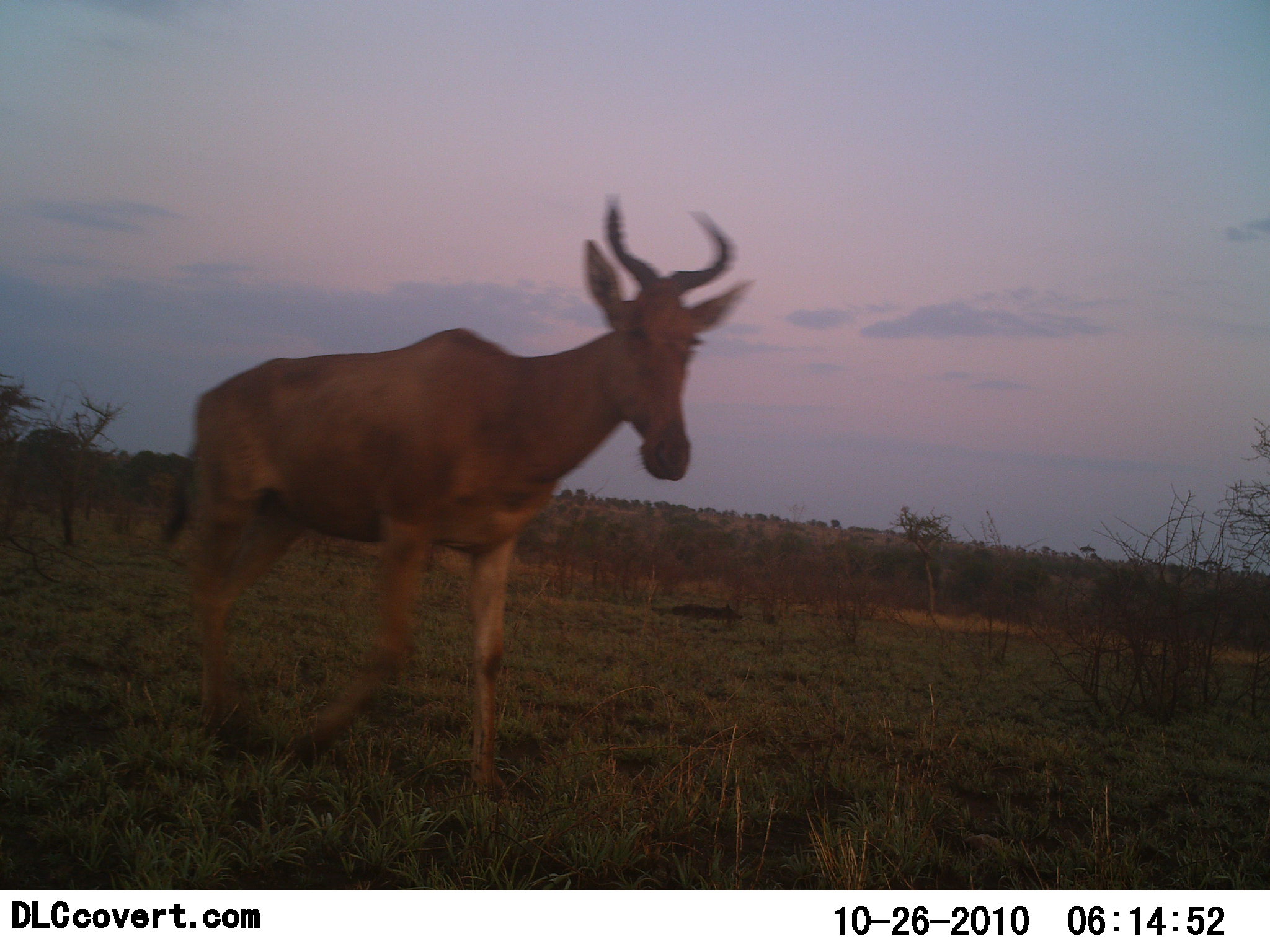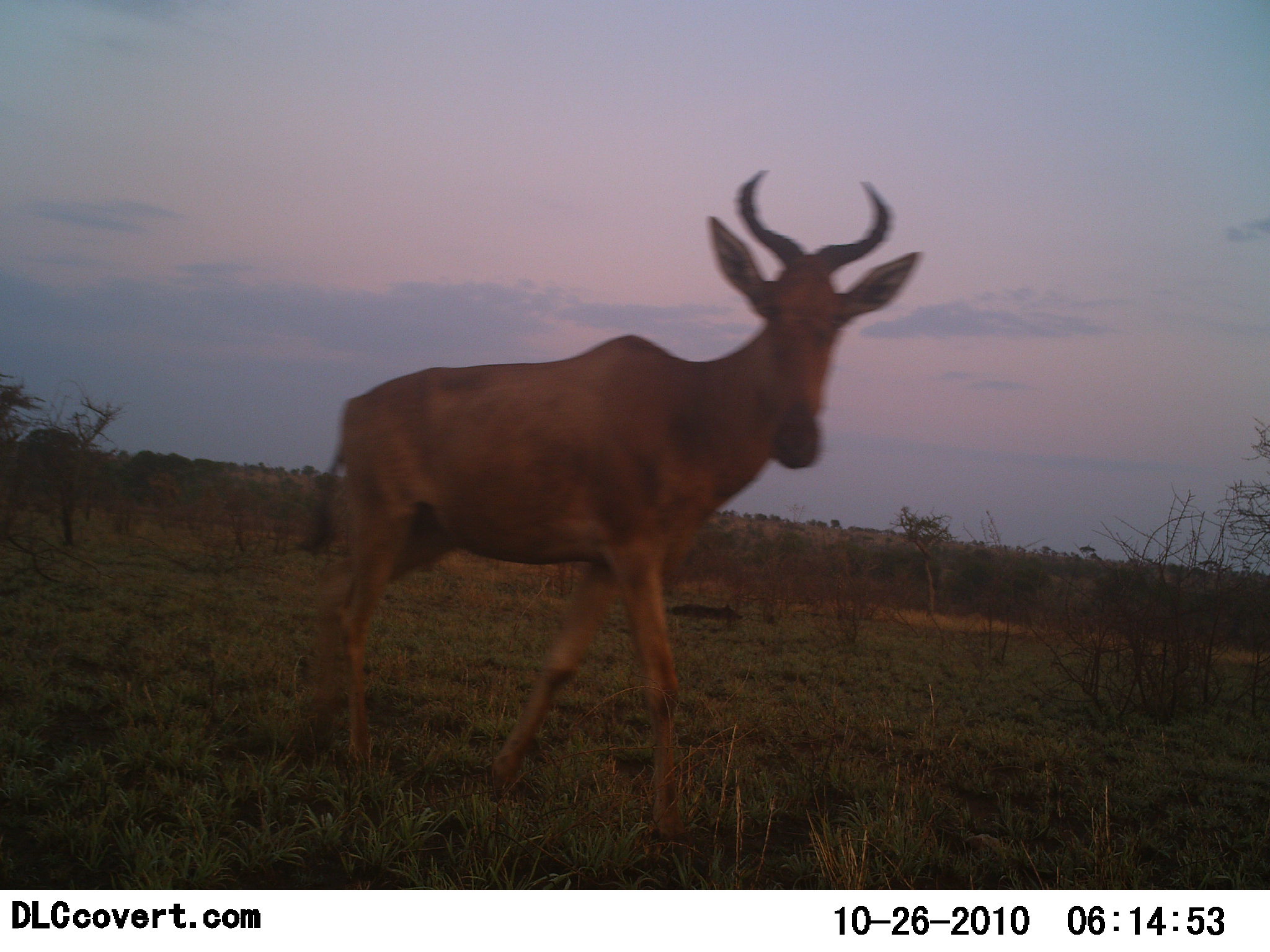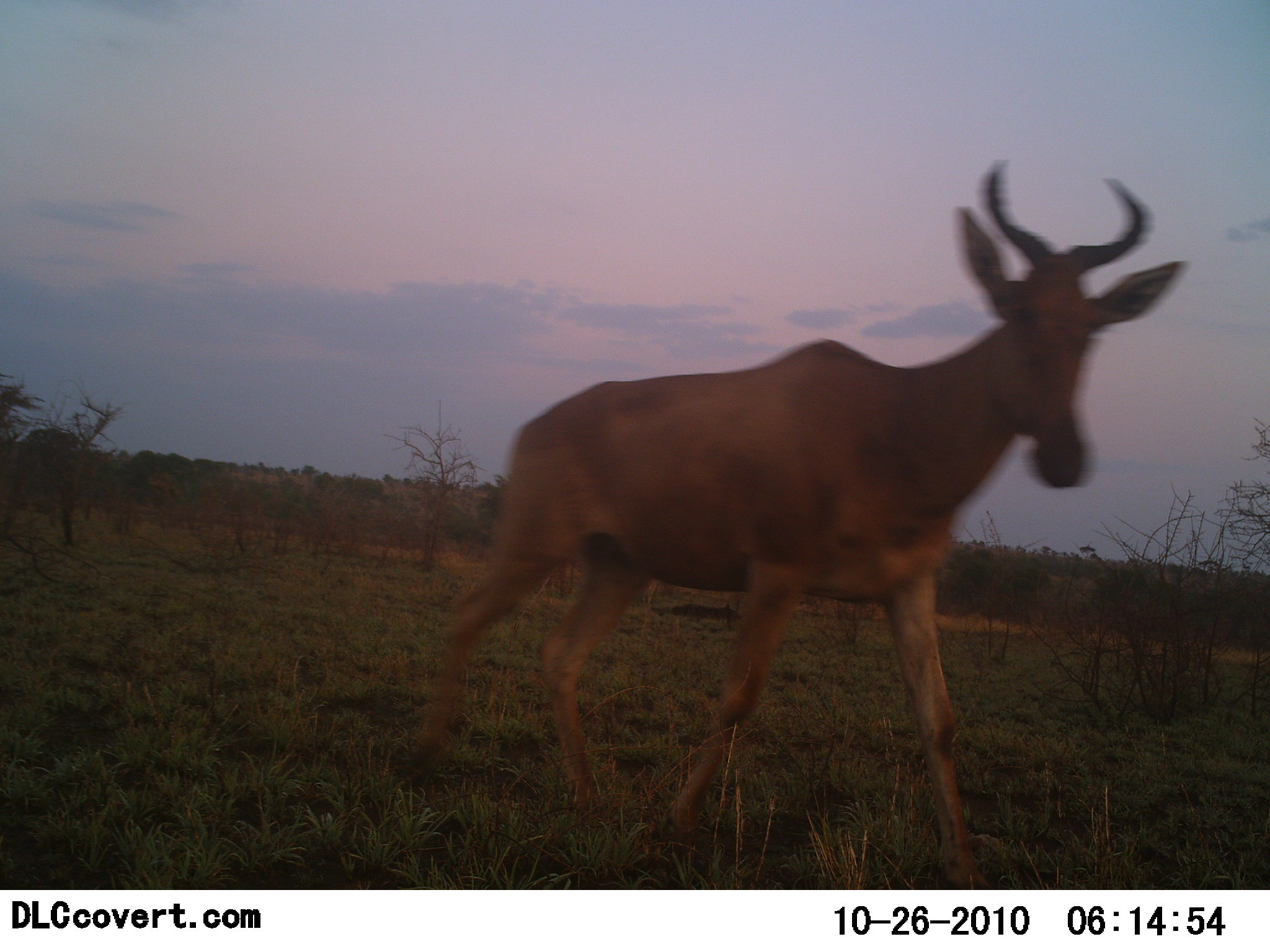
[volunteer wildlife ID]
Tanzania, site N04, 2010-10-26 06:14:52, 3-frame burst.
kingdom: Animalia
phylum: Chordata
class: Mammalia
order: Artiodactyla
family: Bovidae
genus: Alcelaphus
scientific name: Alcelaphus buselaphus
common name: hartebeest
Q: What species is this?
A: Hartebeest (Alcelaphus buselaphus).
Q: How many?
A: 1.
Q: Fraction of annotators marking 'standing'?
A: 9%.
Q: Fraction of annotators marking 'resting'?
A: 0%.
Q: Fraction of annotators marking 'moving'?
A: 91%.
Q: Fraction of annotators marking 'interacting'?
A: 0%.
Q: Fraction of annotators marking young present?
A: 0%.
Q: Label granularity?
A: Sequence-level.